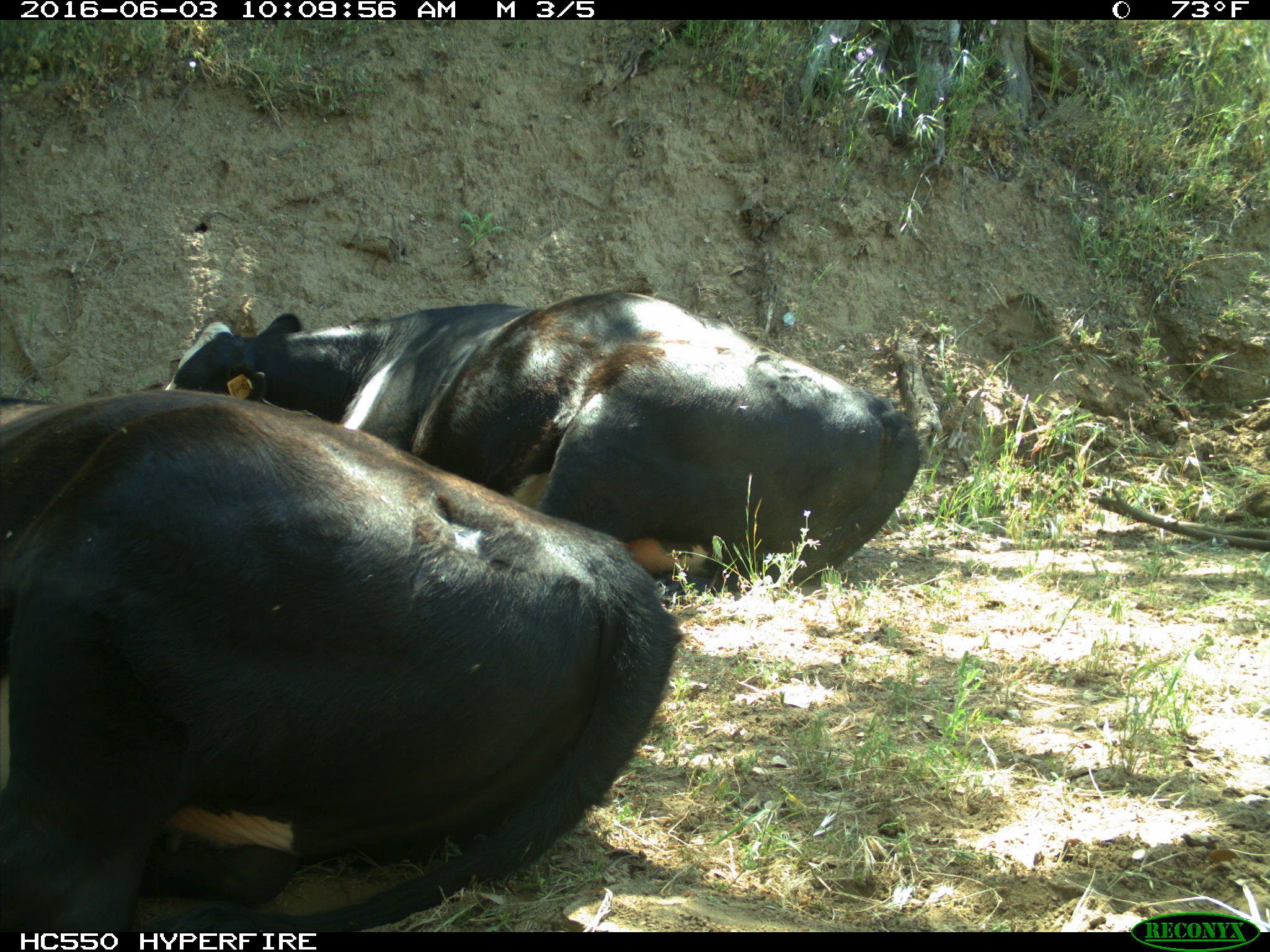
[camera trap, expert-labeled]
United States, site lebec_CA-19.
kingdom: Animalia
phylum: Chordata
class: Mammalia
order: Artiodactyla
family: Bovidae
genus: Bos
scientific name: Bos taurus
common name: domestic cow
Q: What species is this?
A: Bos taurus (domestic cow).